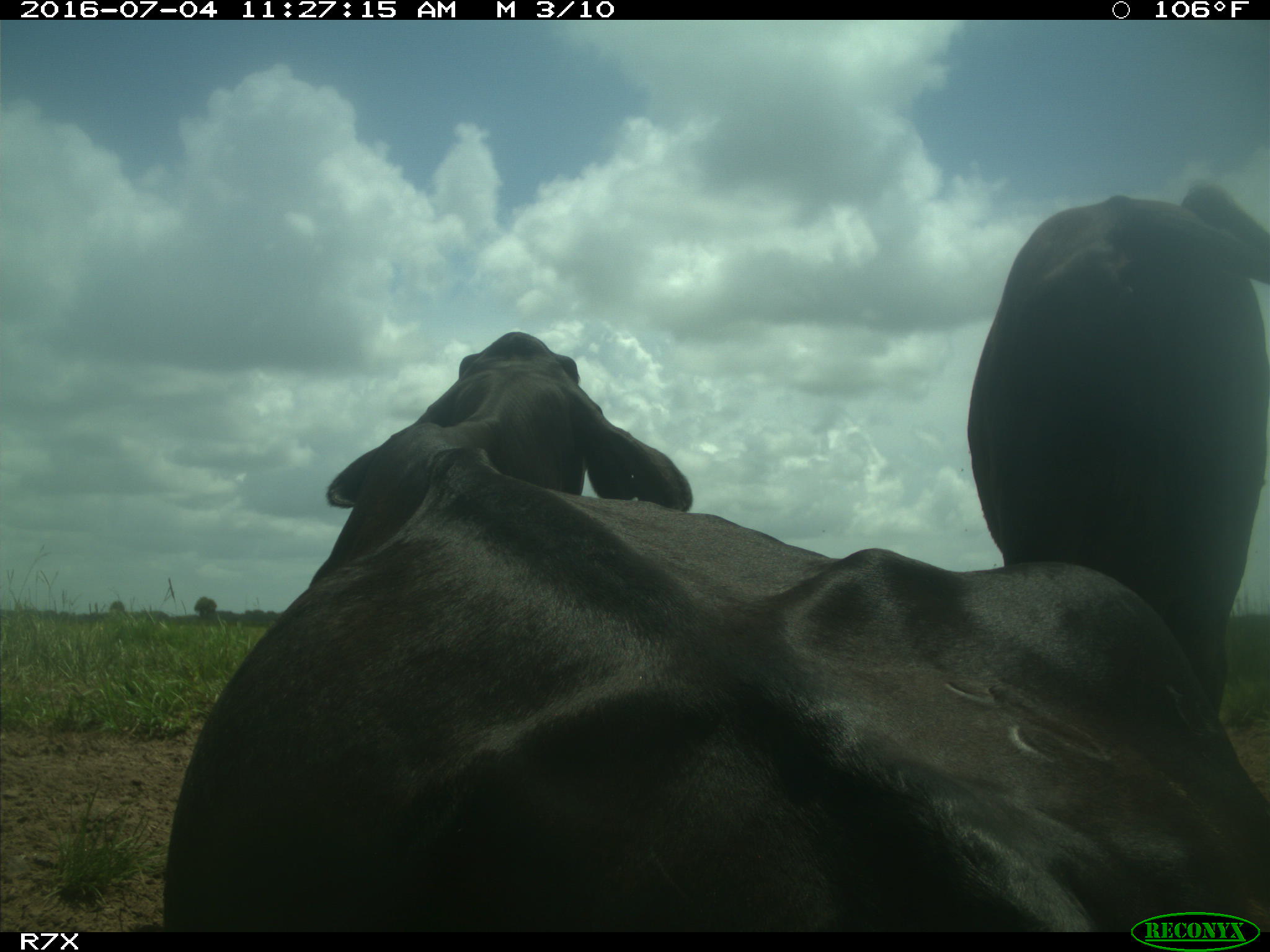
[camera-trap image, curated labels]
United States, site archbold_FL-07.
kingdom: Animalia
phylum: Chordata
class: Mammalia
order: Artiodactyla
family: Bovidae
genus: Bos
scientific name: Bos taurus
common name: domestic cow